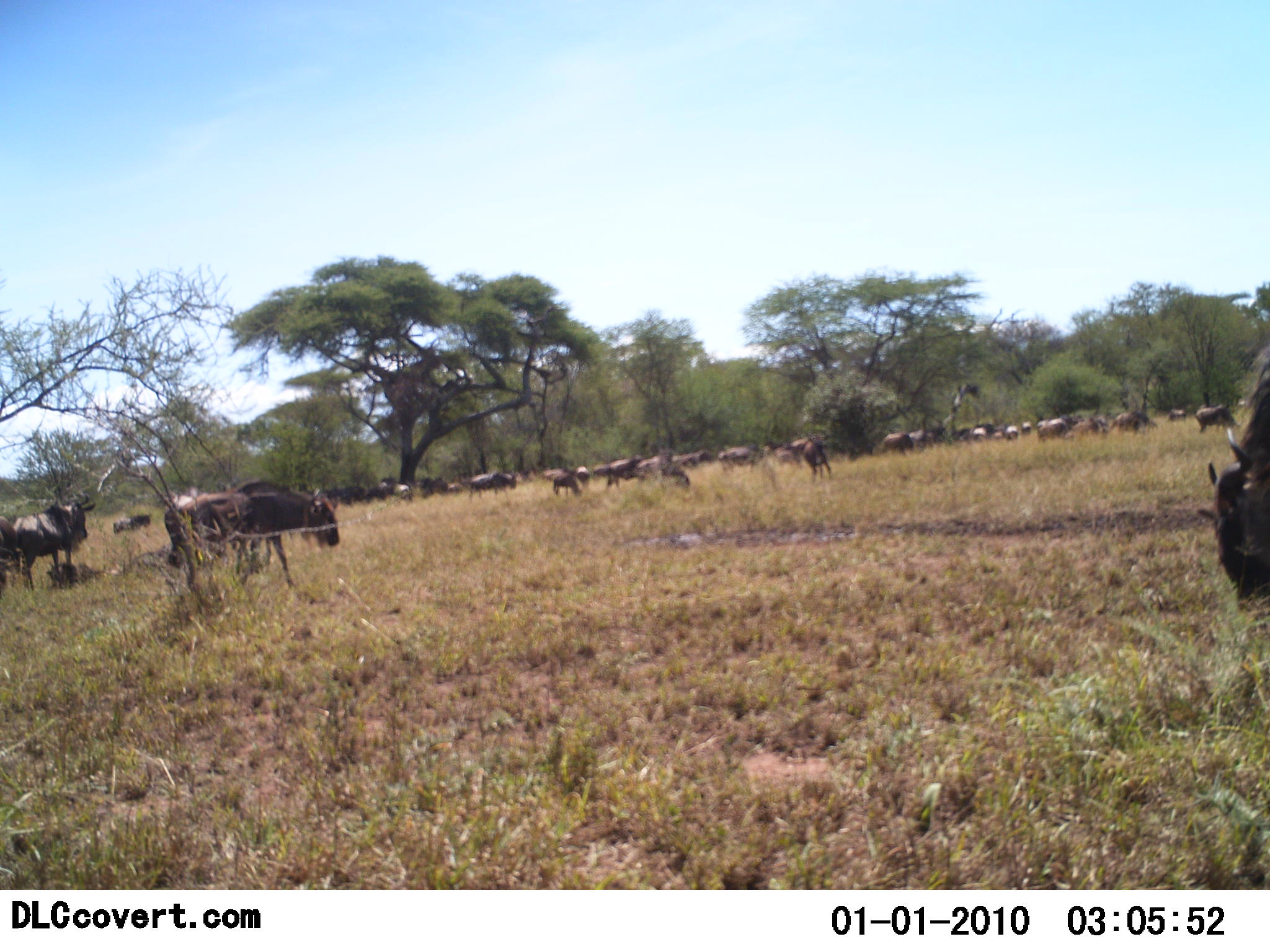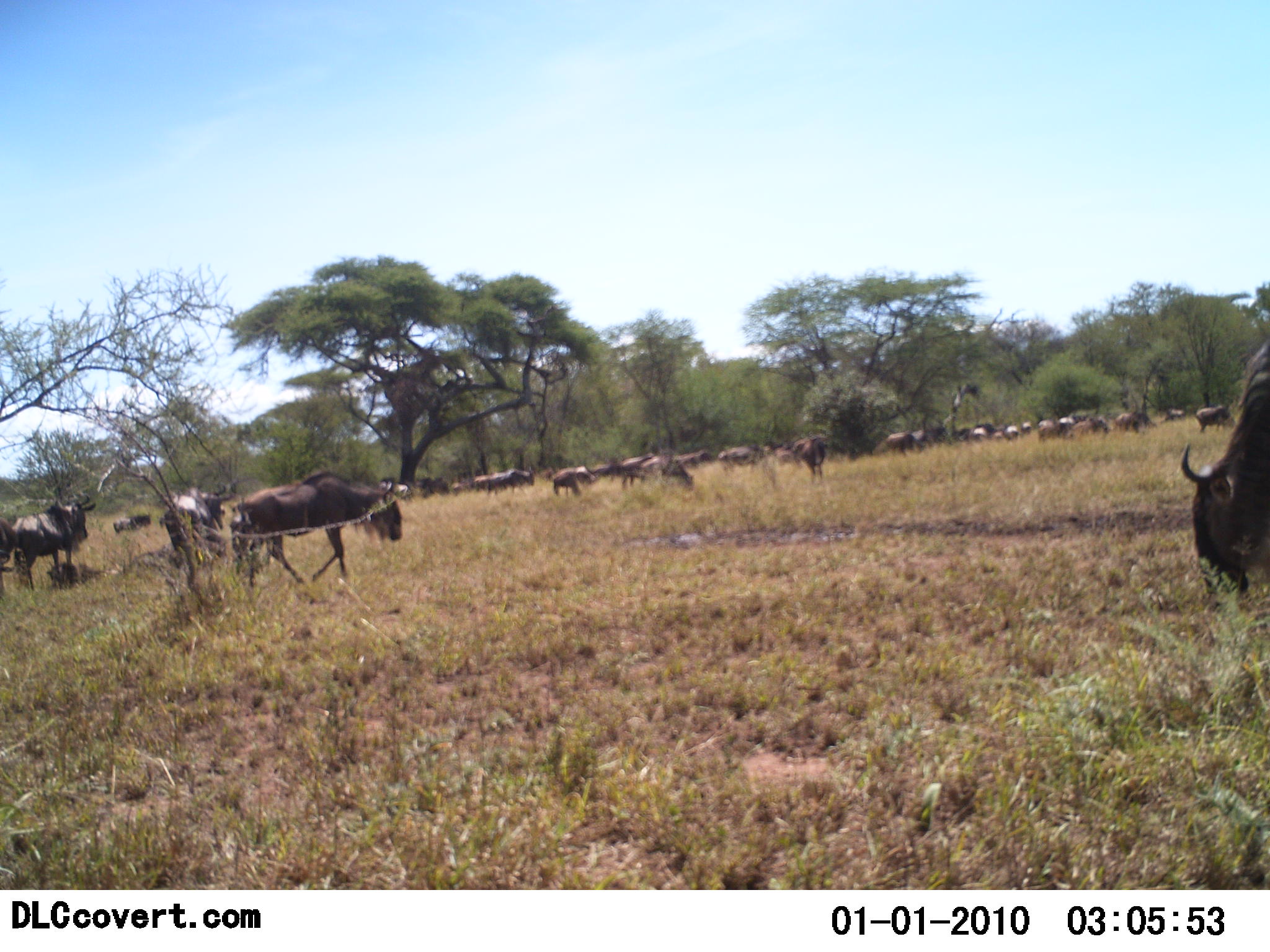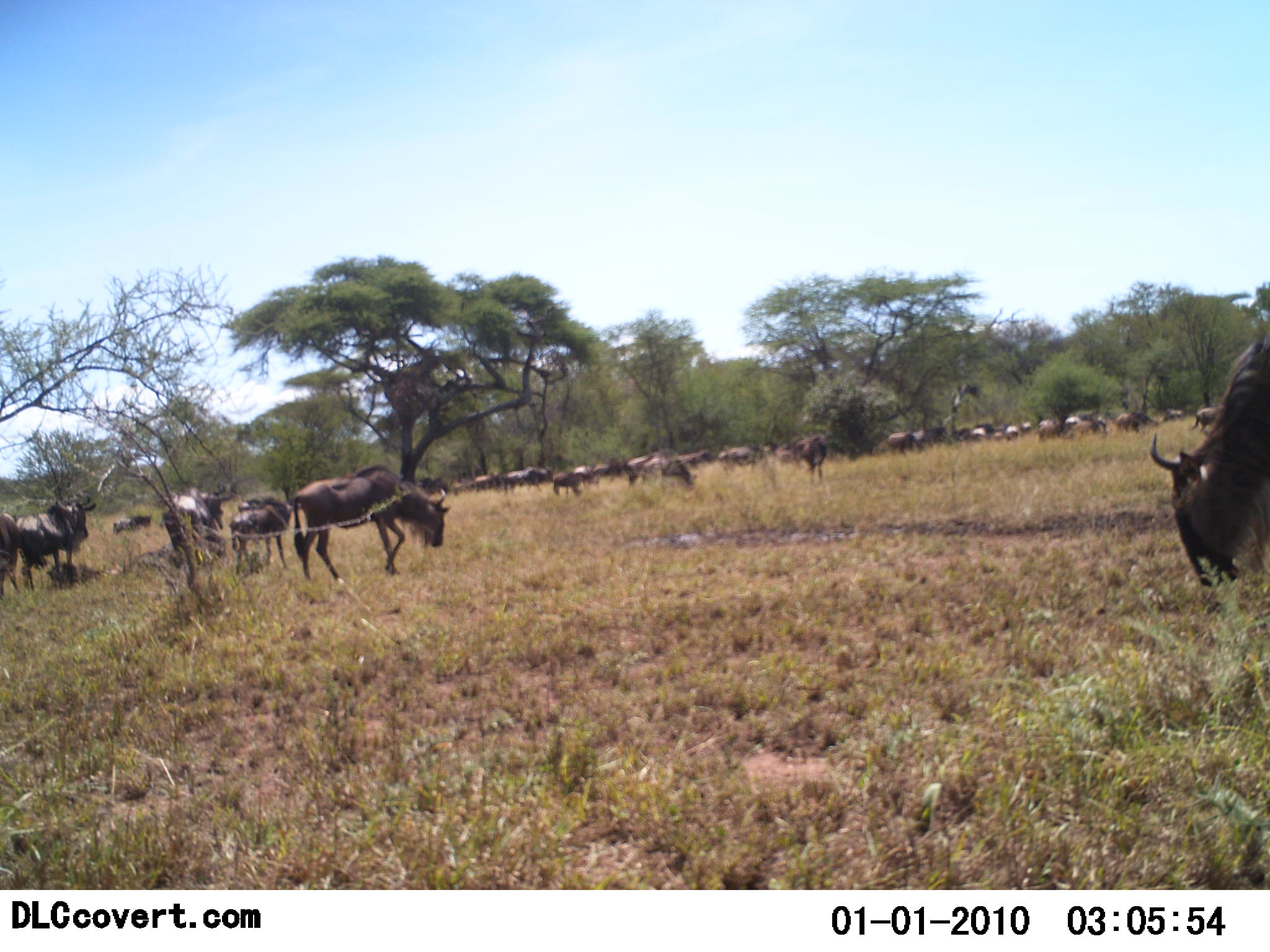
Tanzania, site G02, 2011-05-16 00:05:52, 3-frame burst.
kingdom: Animalia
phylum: Chordata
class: Mammalia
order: Artiodactyla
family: Bovidae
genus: Connochaetes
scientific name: Connochaetes taurinus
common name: blue wildebeest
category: wildebeest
Wildebeest (blue wildebeest) (Connochaetes taurinus), count 11-50. Behavior (volunteer vote fractions): standing 18%, resting 9%, moving 73%, interacting 0%. Young present (vote fraction): 0%. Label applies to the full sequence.